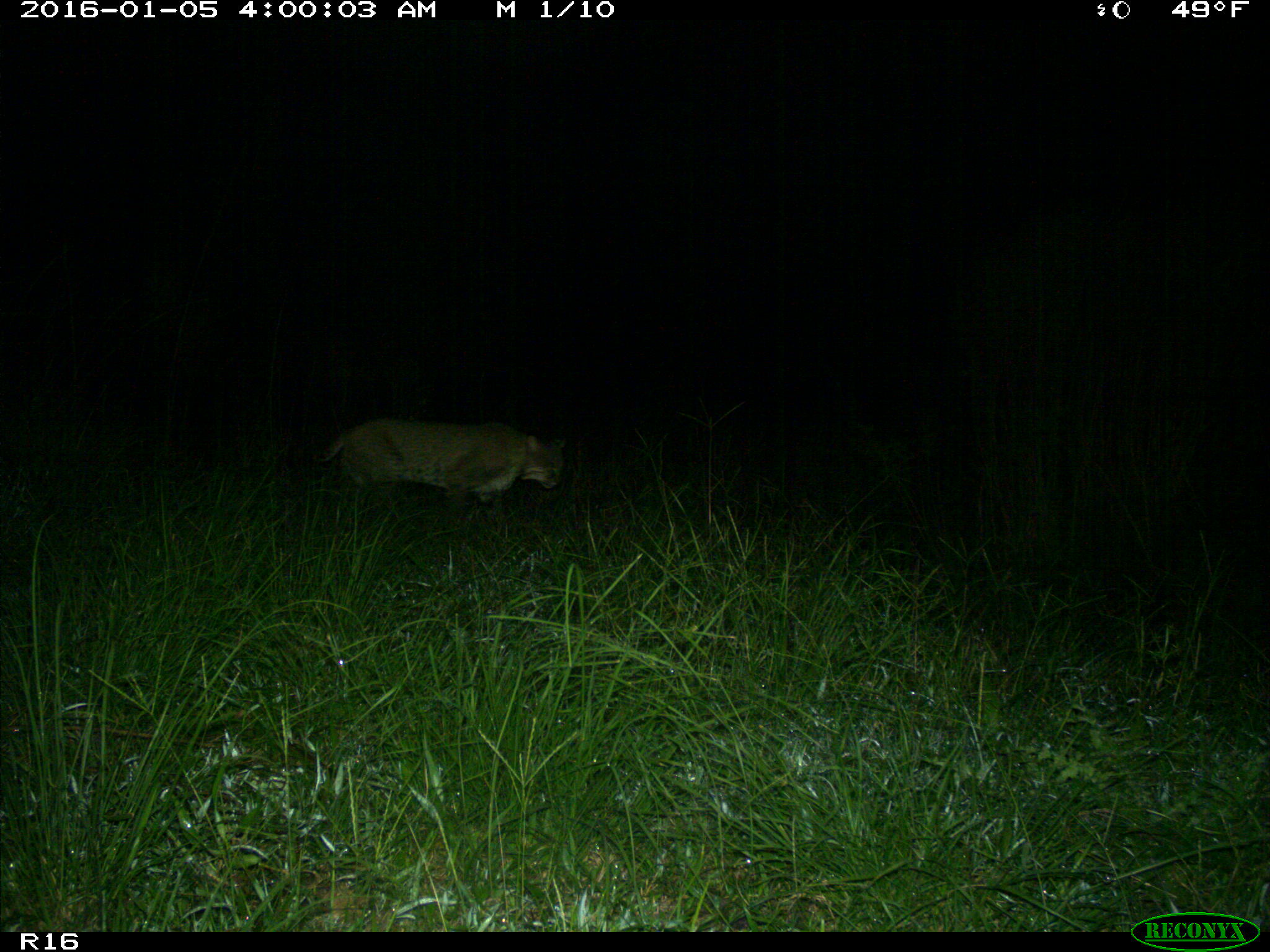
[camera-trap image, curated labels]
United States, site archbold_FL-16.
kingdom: Animalia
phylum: Chordata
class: Mammalia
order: Carnivora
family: Felidae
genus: Lynx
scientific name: Lynx rufus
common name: bobcat